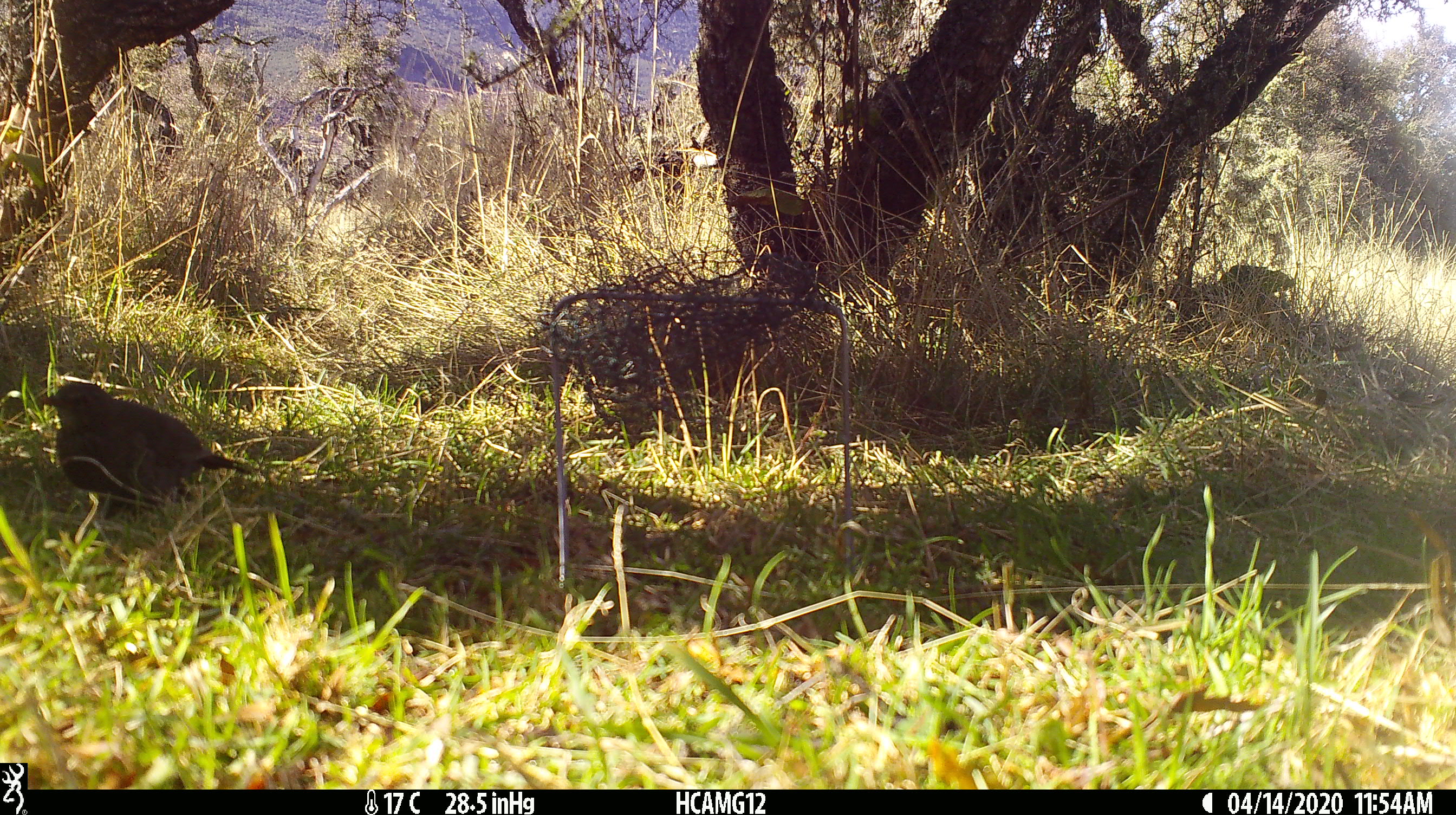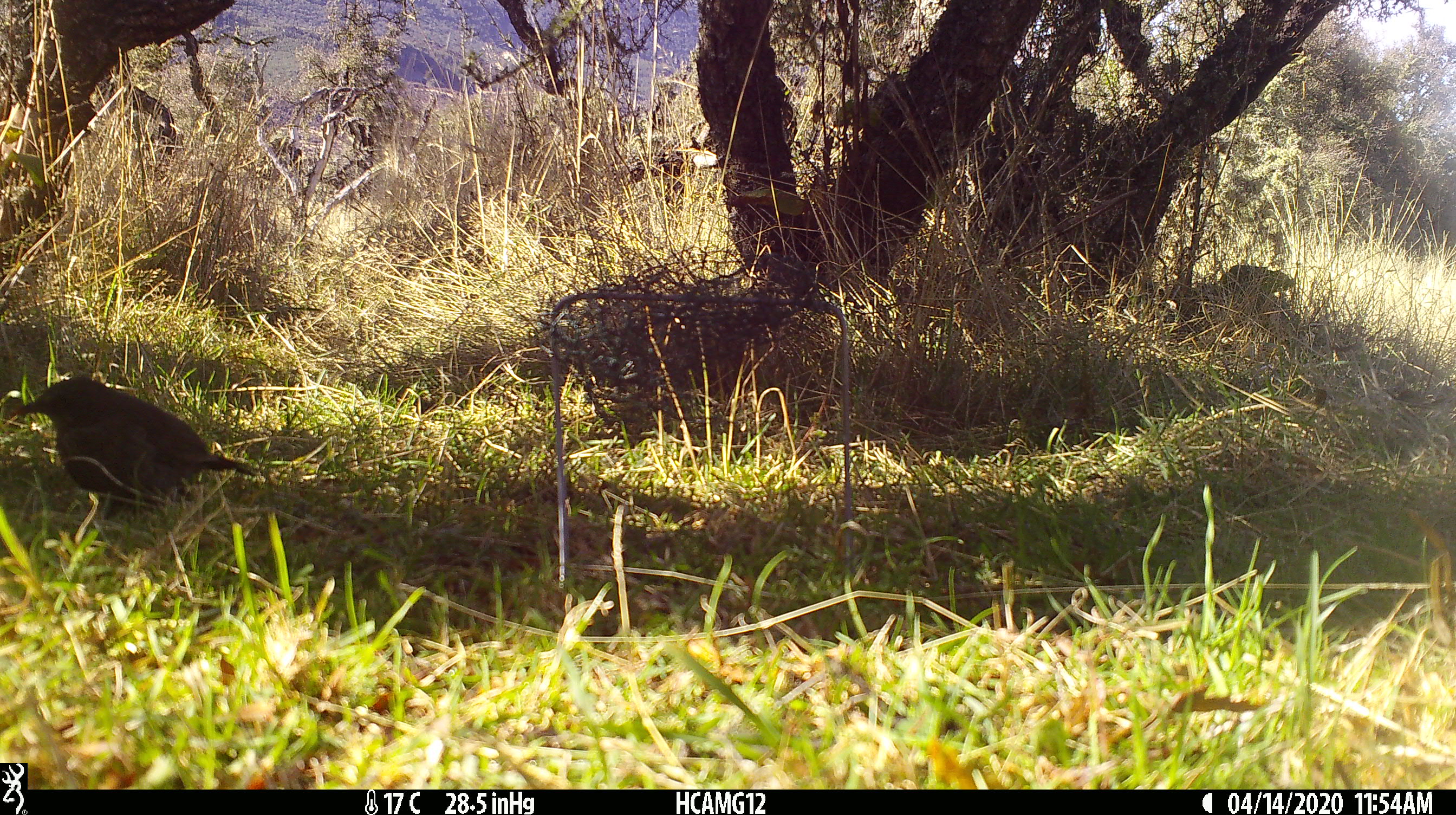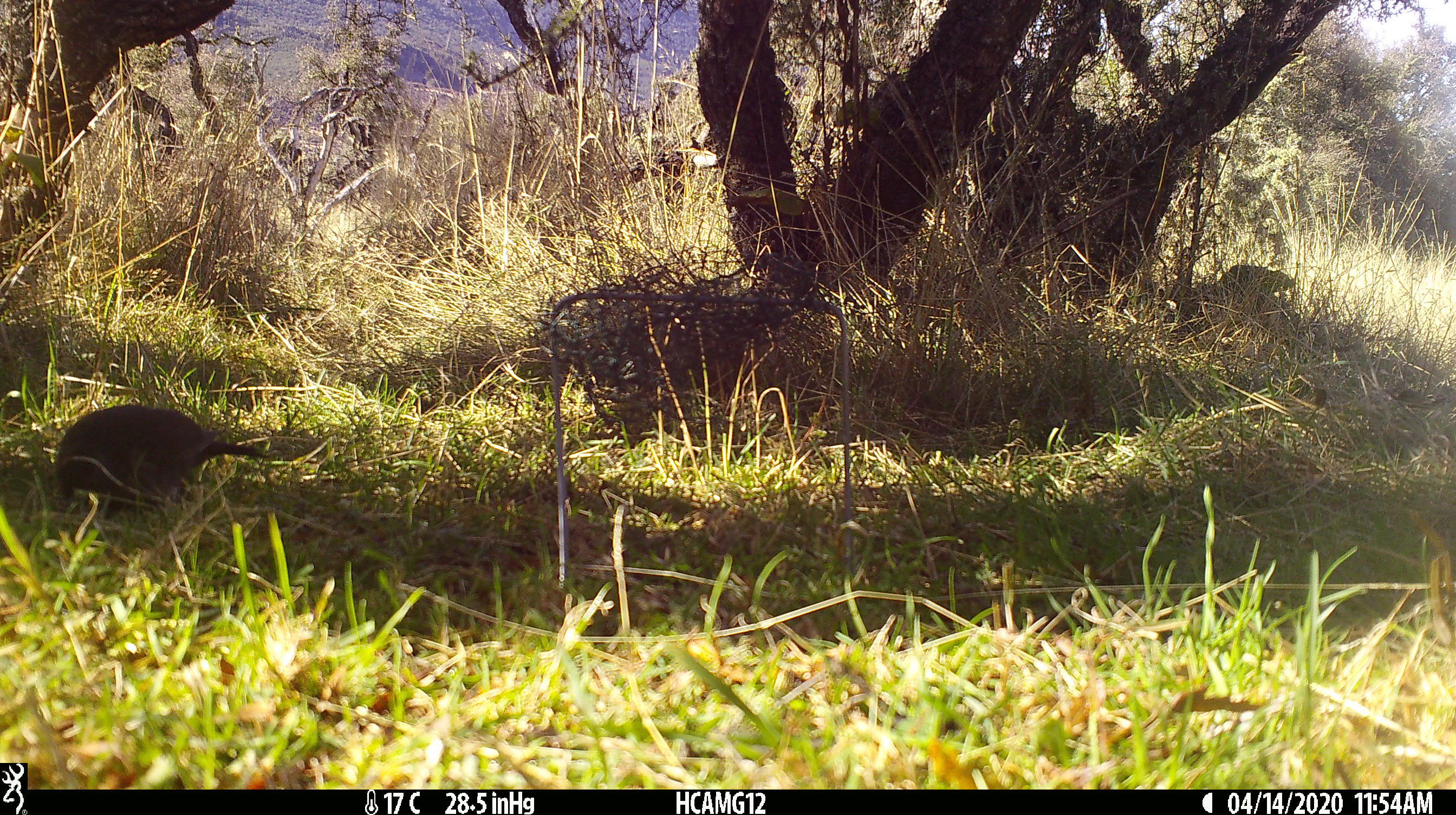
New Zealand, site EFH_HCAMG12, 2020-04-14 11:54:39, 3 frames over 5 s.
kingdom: Animalia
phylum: Chordata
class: Aves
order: Passeriformes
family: Turdidae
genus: Turdus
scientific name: Turdus merula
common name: eurasian blackbird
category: blackbird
Blackbird (eurasian blackbird) (Turdus merula).